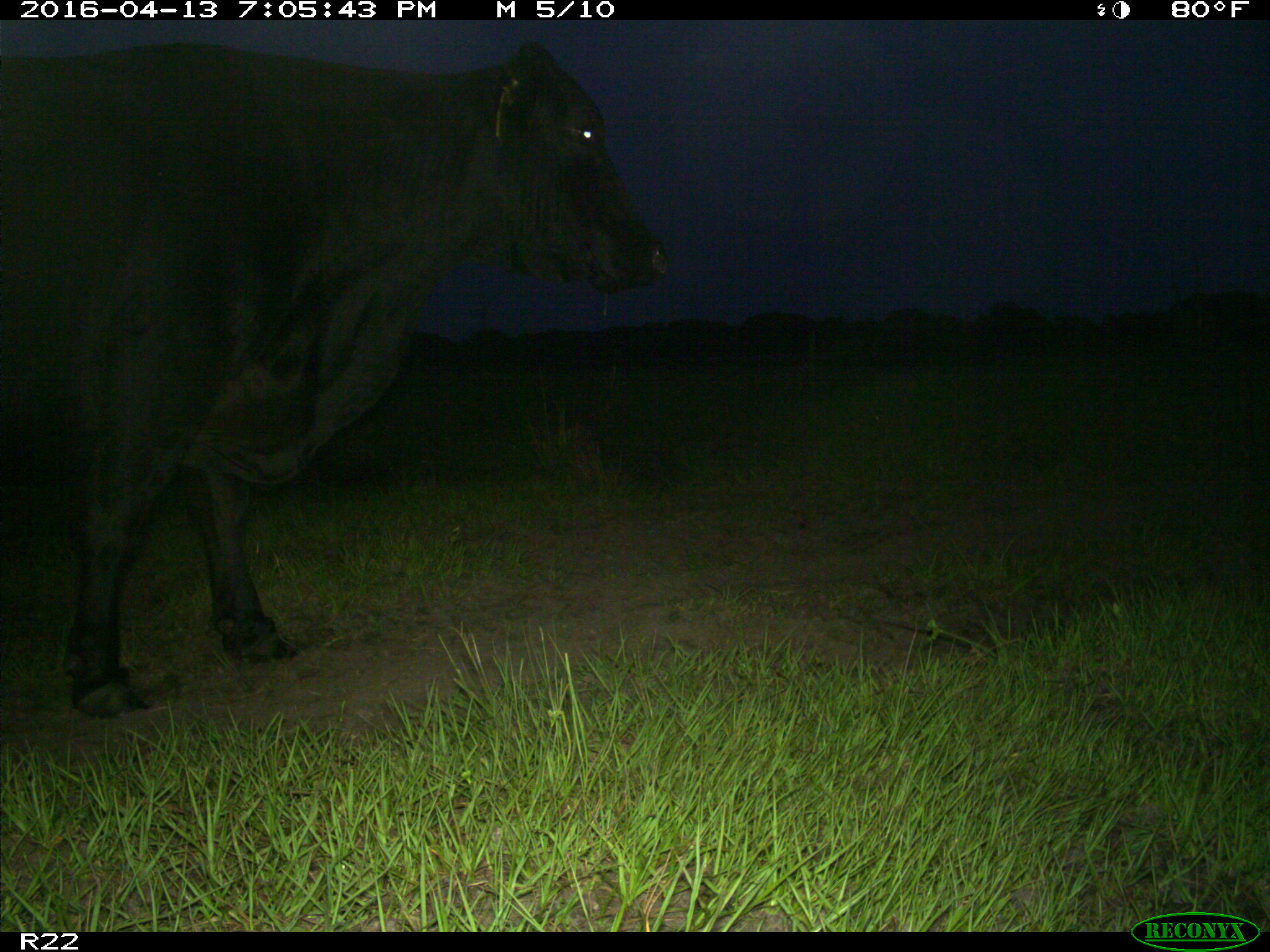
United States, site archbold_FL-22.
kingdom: Animalia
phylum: Chordata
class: Mammalia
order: Artiodactyla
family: Bovidae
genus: Bos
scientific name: Bos taurus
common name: domestic cow